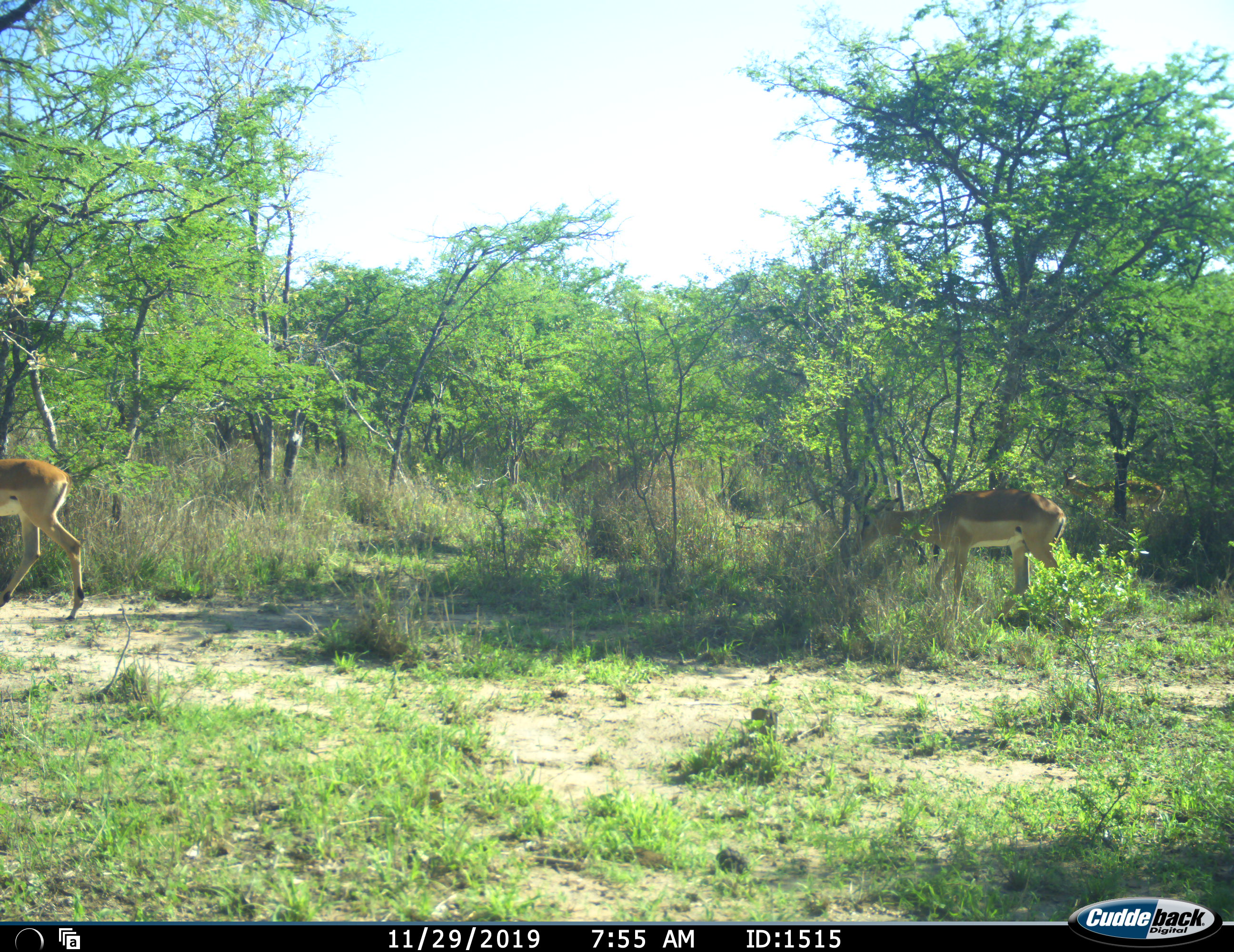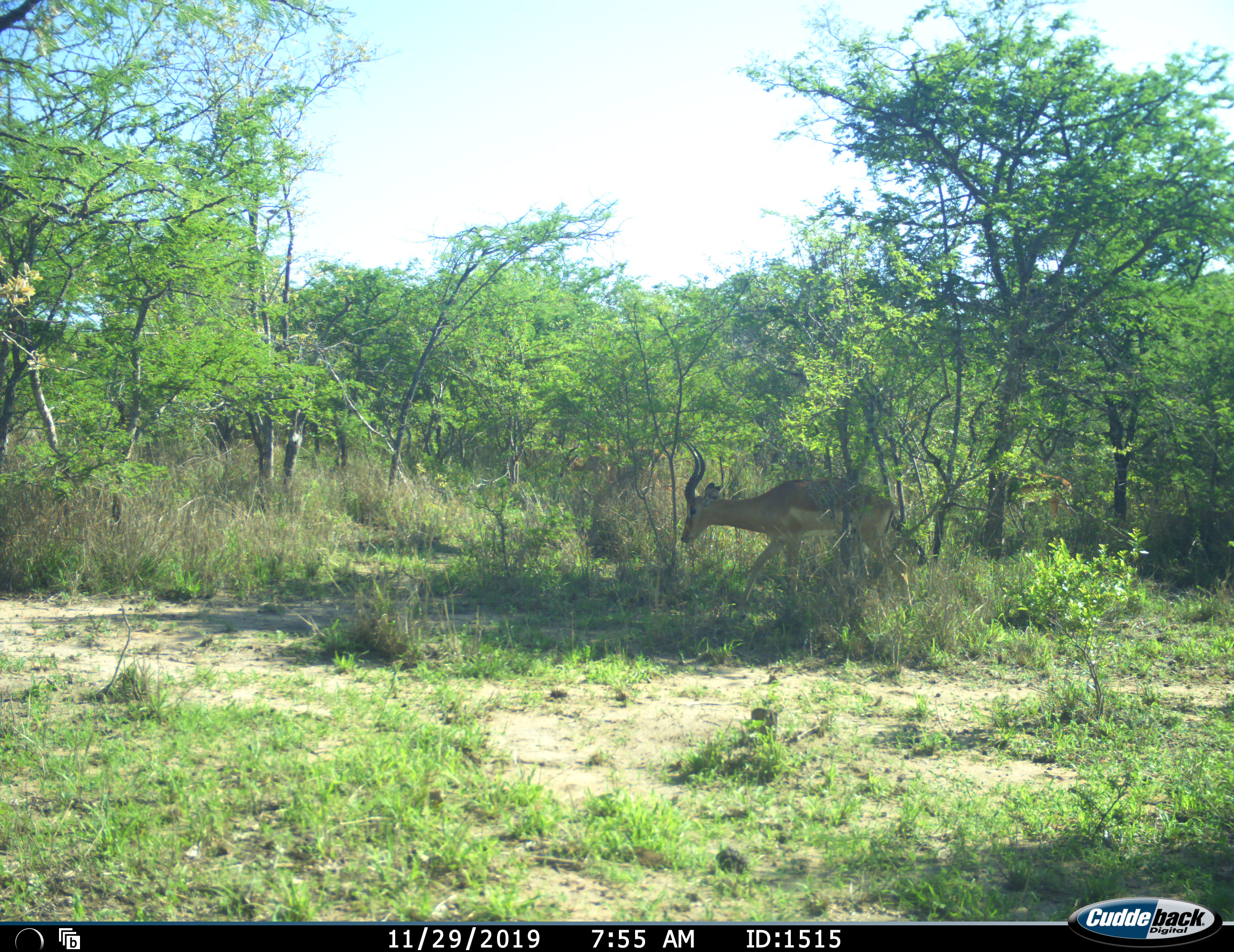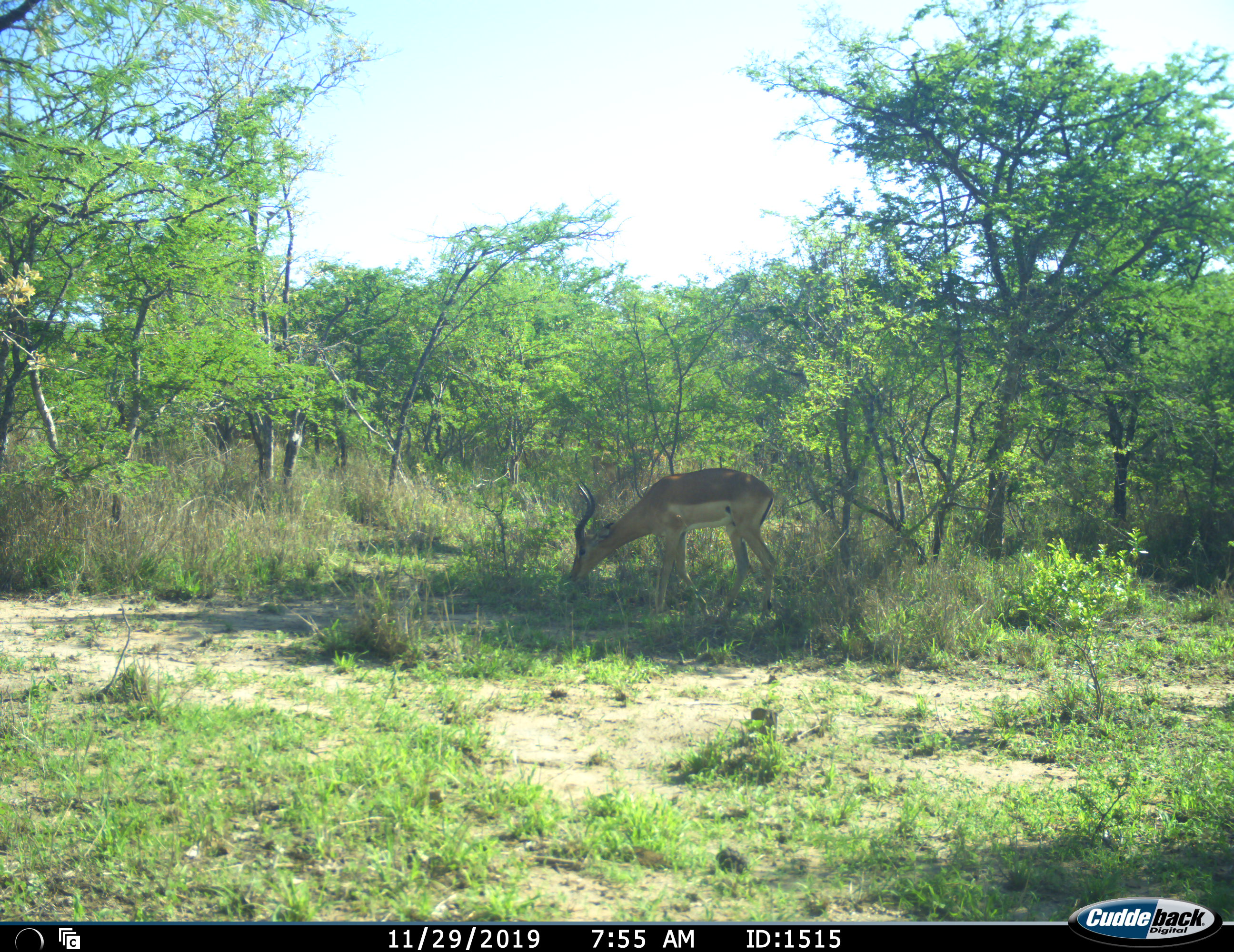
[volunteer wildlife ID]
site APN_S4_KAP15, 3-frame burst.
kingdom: Animalia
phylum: Chordata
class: Mammalia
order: Artiodactyla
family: Bovidae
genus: Aepyceros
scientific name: Aepyceros melampus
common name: impala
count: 3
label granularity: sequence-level